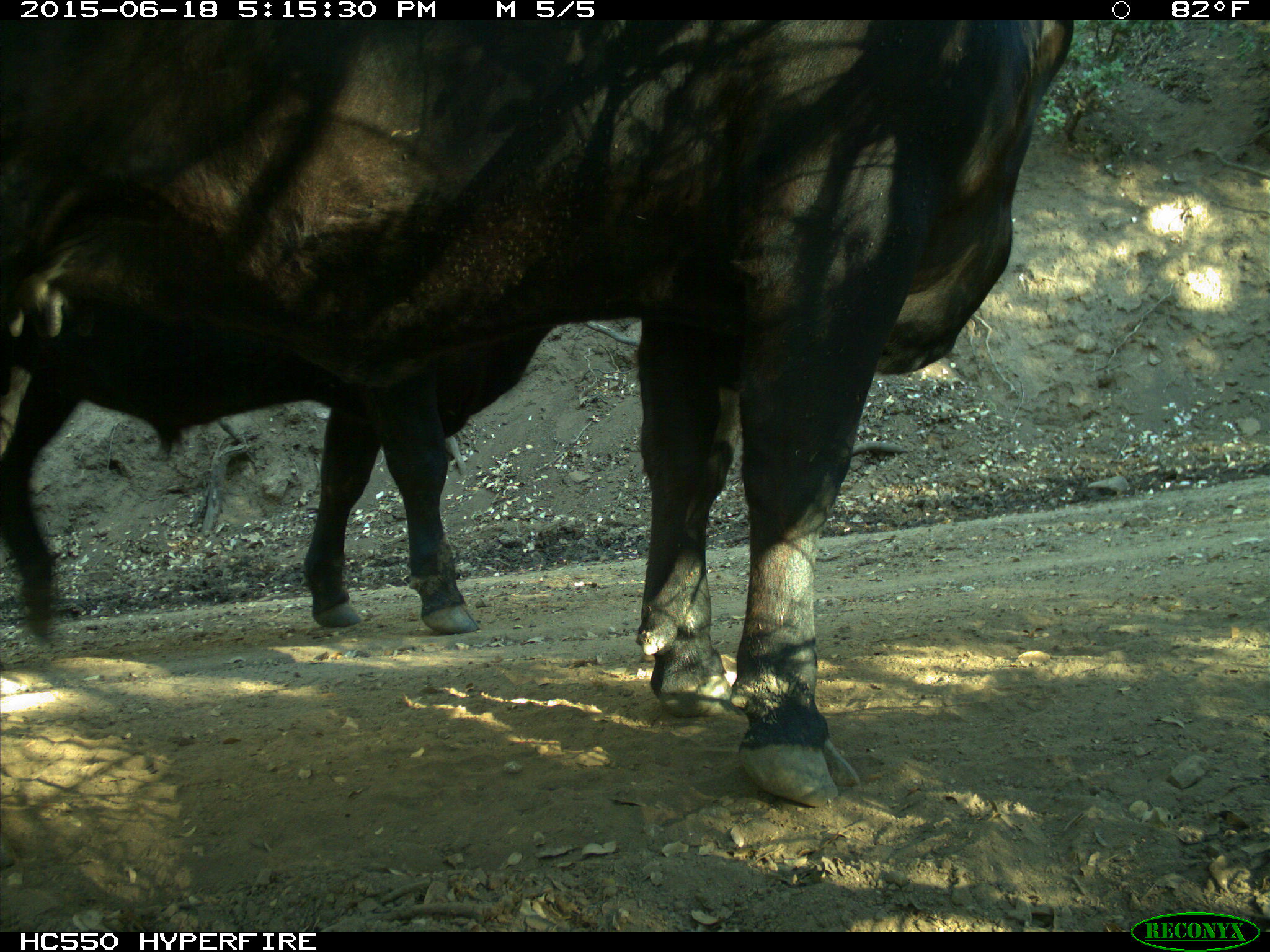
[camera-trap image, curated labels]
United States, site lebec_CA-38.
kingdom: Animalia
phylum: Chordata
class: Mammalia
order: Artiodactyla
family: Bovidae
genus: Bos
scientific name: Bos taurus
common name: domestic cow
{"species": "Bos taurus (domestic cow)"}